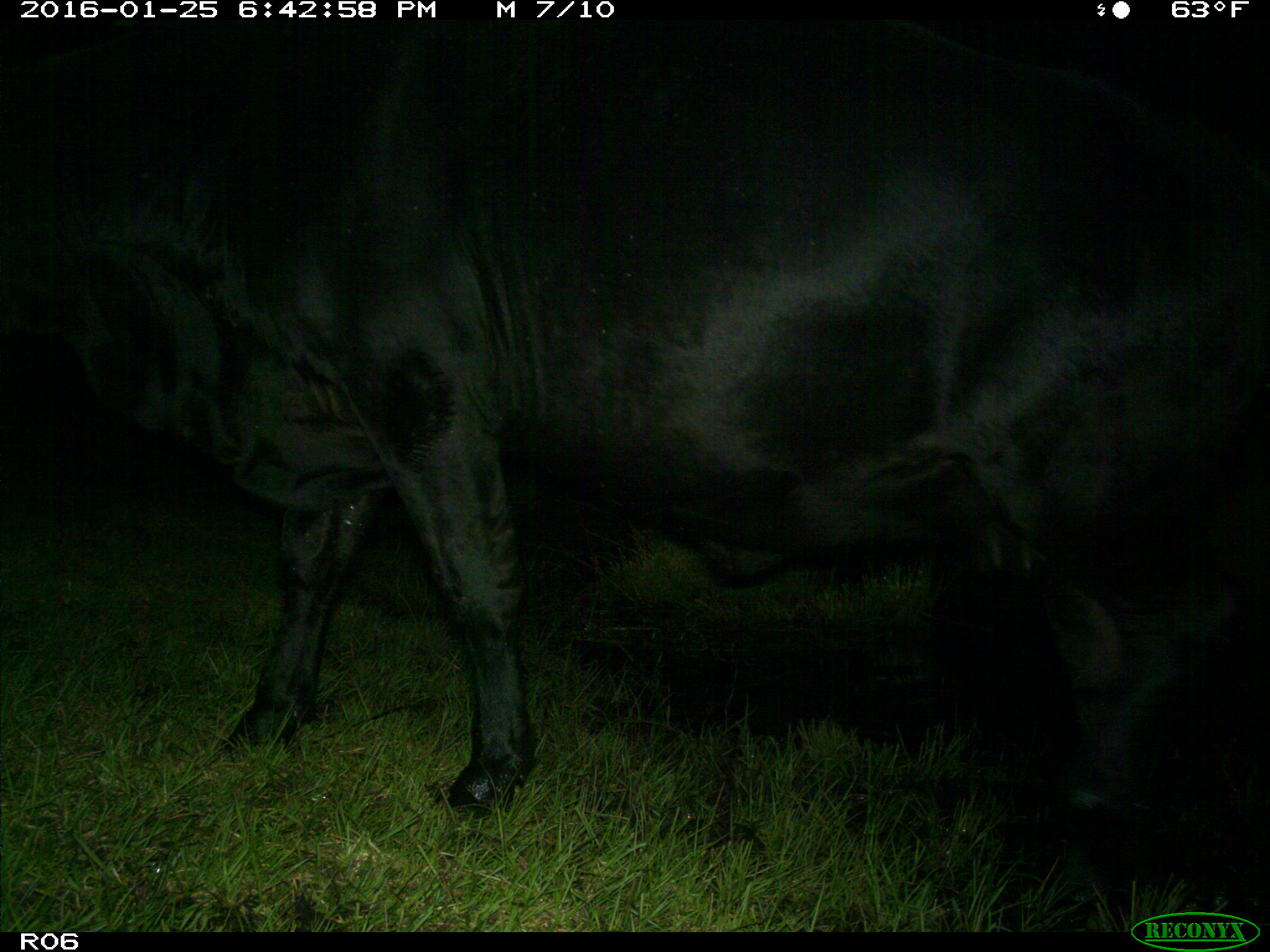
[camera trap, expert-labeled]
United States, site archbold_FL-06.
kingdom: Animalia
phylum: Chordata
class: Mammalia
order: Artiodactyla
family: Bovidae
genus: Bos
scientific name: Bos taurus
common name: domestic cow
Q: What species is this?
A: Bos taurus (domestic cow).